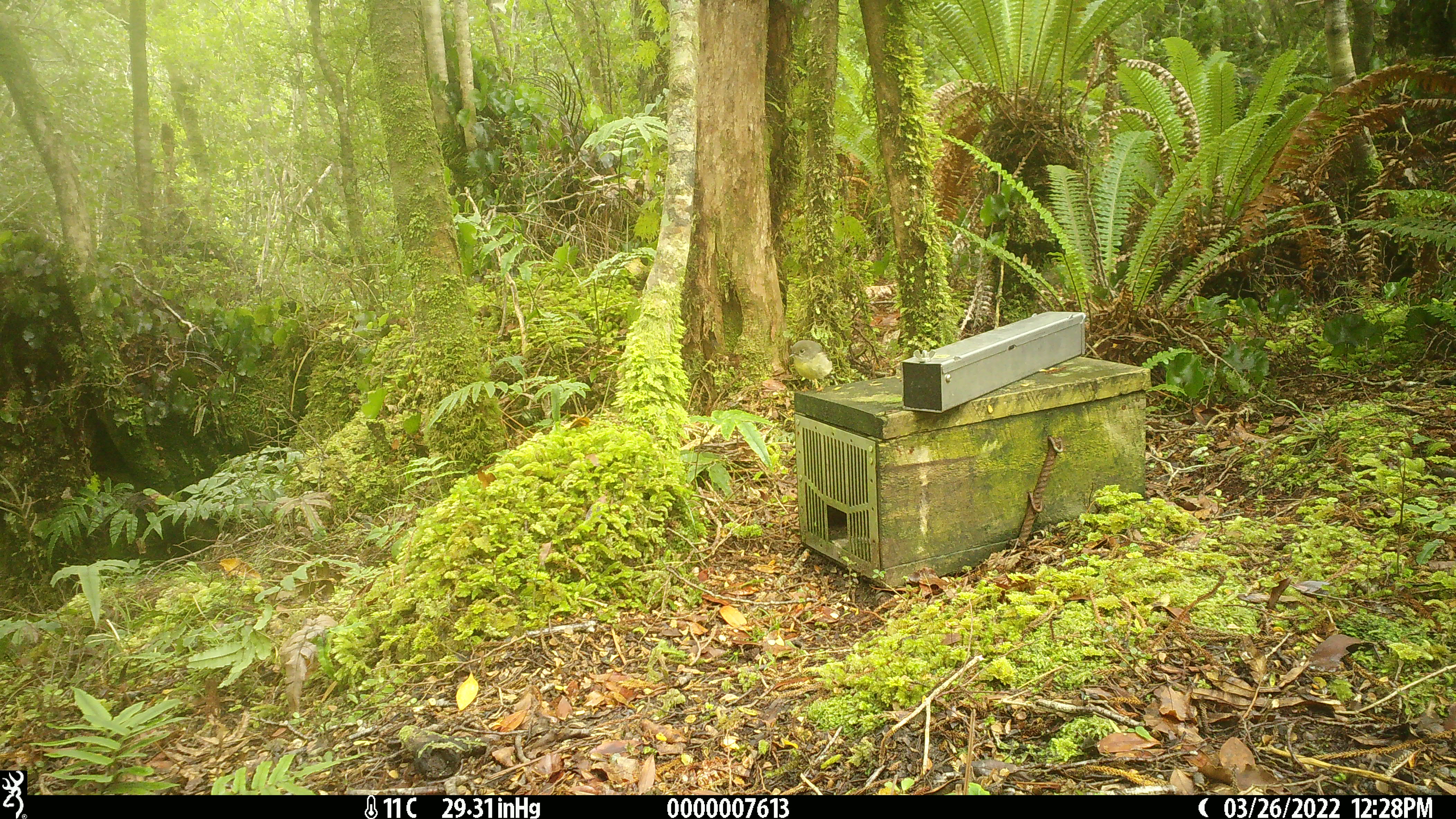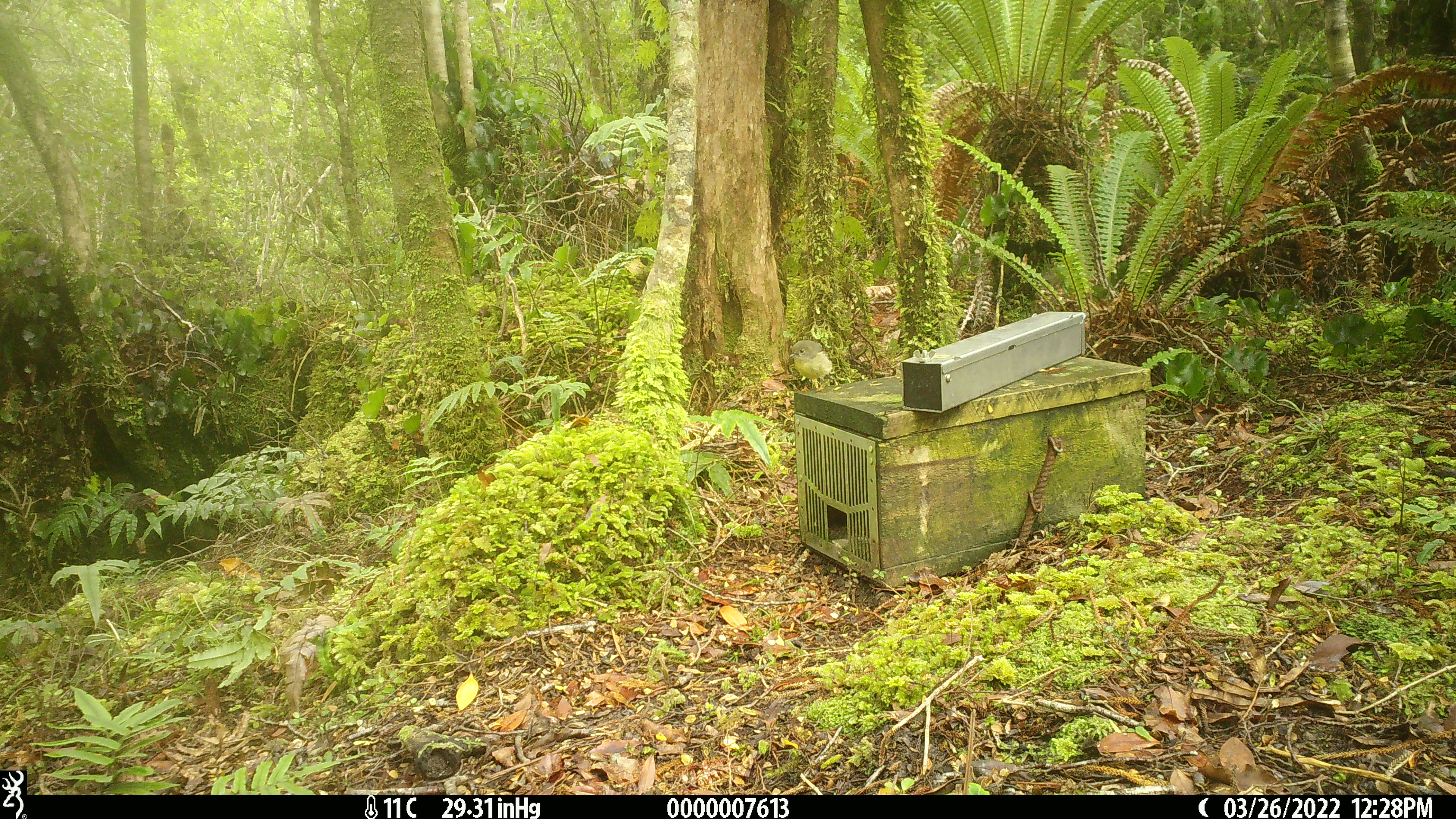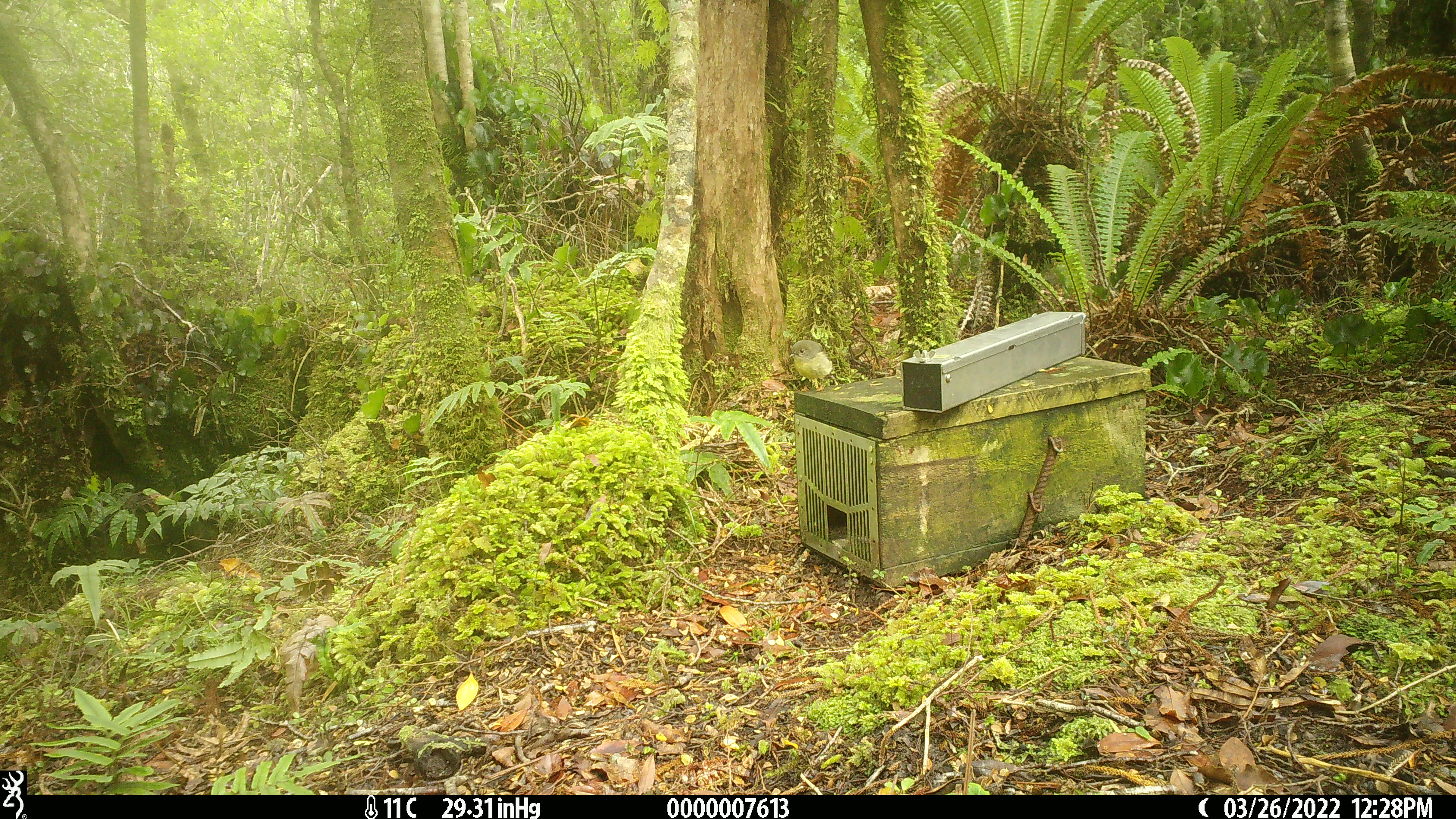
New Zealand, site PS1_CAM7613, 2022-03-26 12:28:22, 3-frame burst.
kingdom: Animalia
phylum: Chordata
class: Aves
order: Passeriformes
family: Petroicidae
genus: Petroica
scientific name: Petroica macrocephala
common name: tomtit